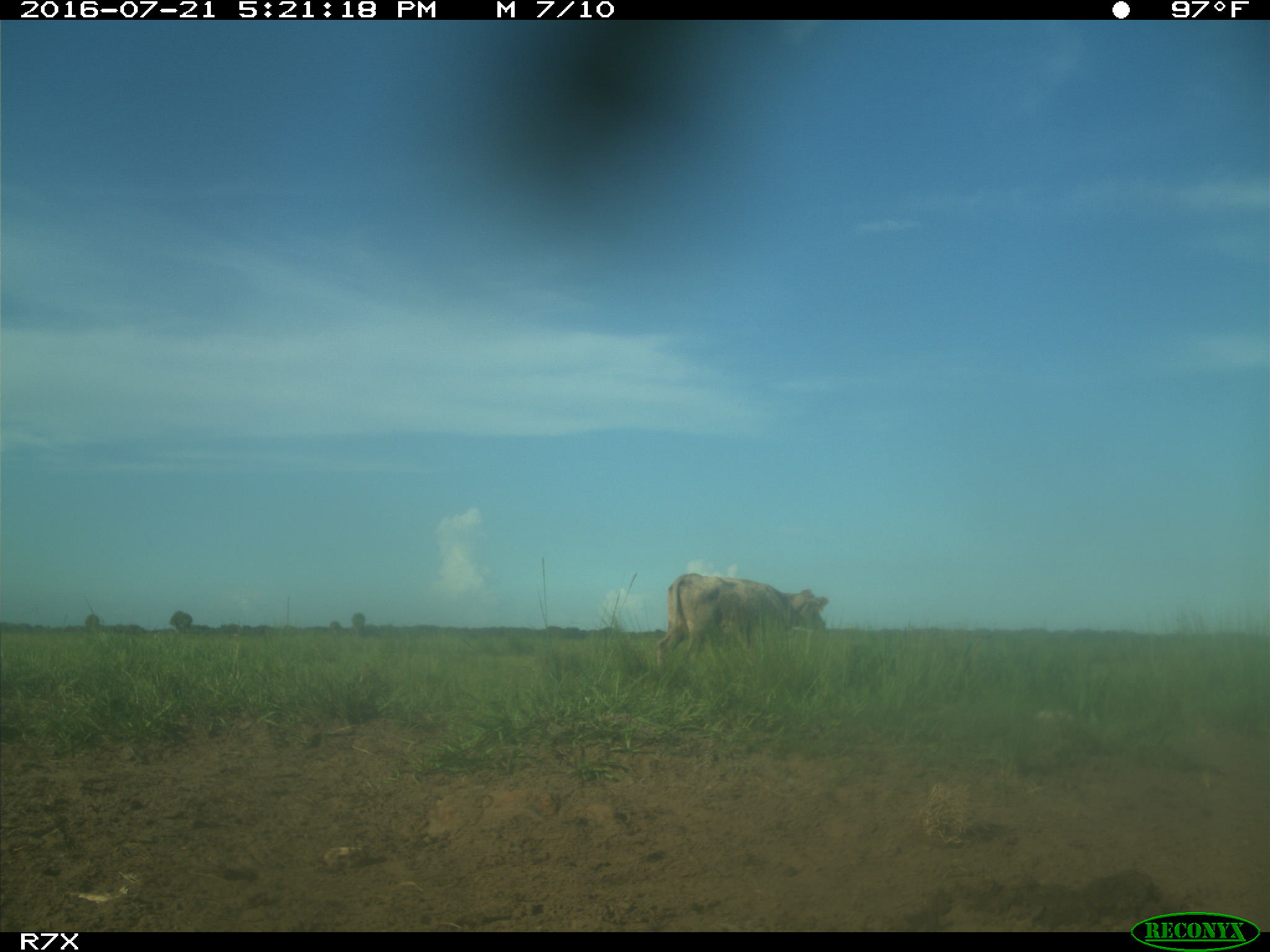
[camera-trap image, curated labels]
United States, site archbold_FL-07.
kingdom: Animalia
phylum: Chordata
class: Mammalia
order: Artiodactyla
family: Bovidae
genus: Bos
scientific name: Bos taurus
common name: domestic cow